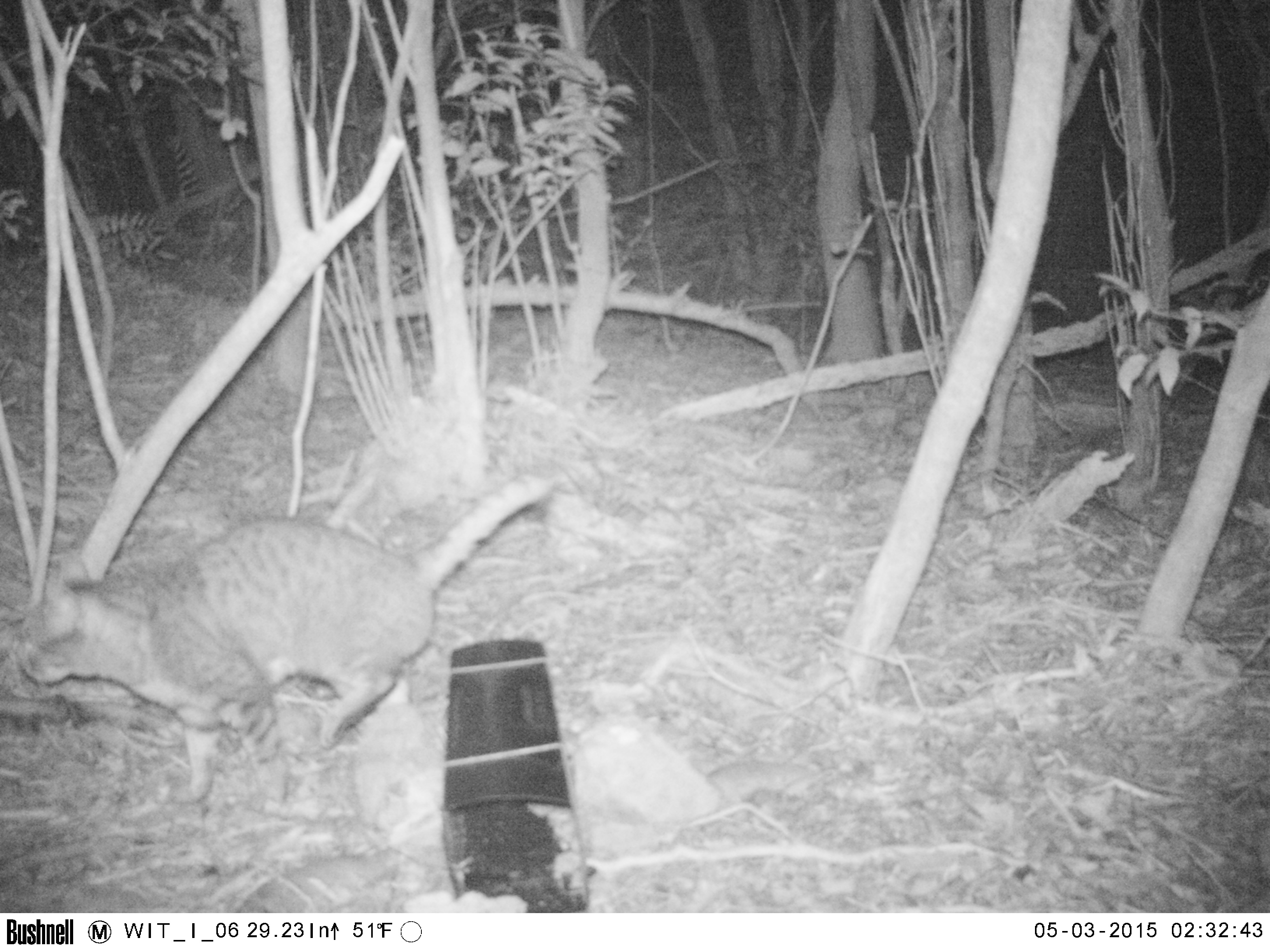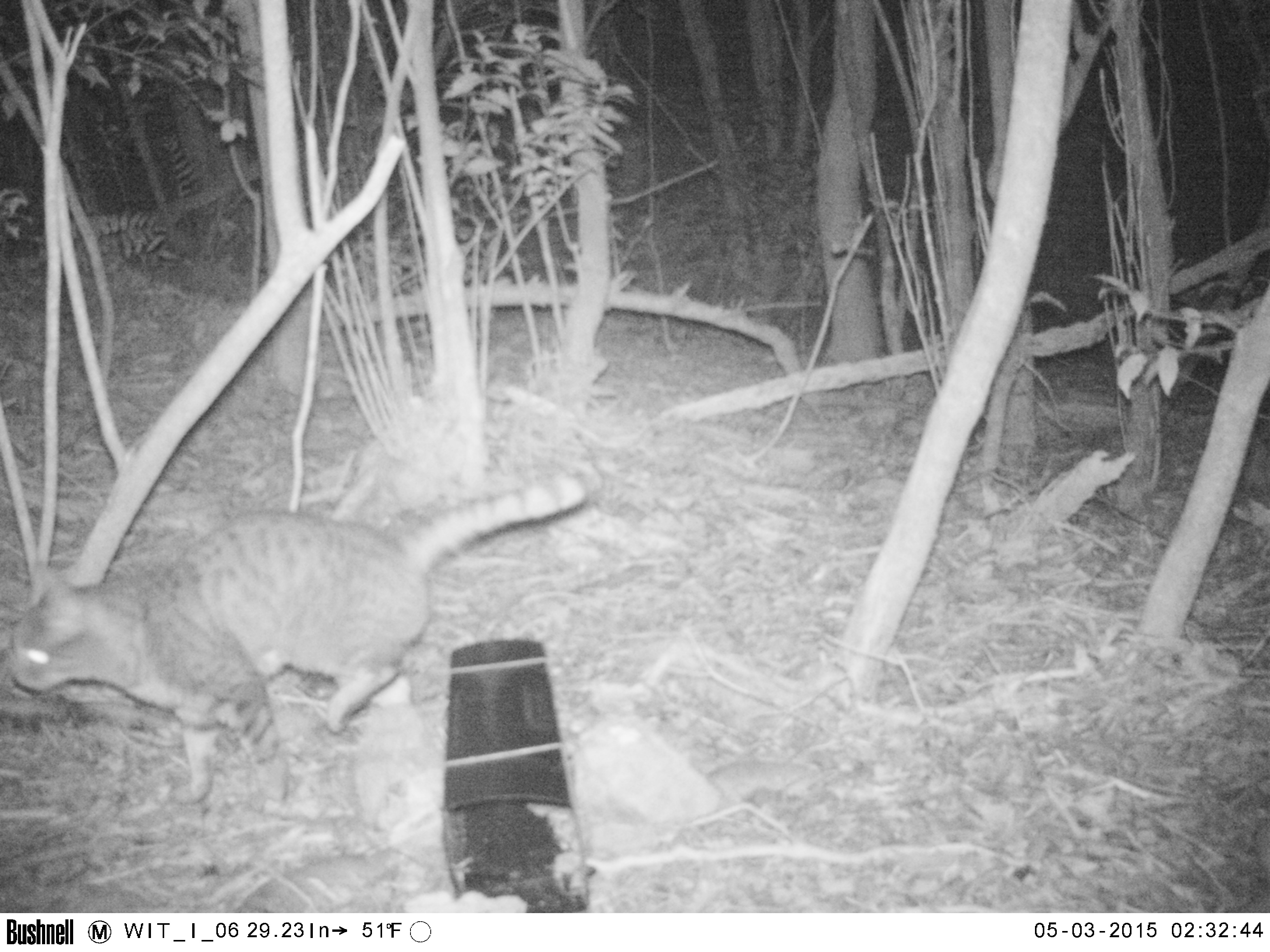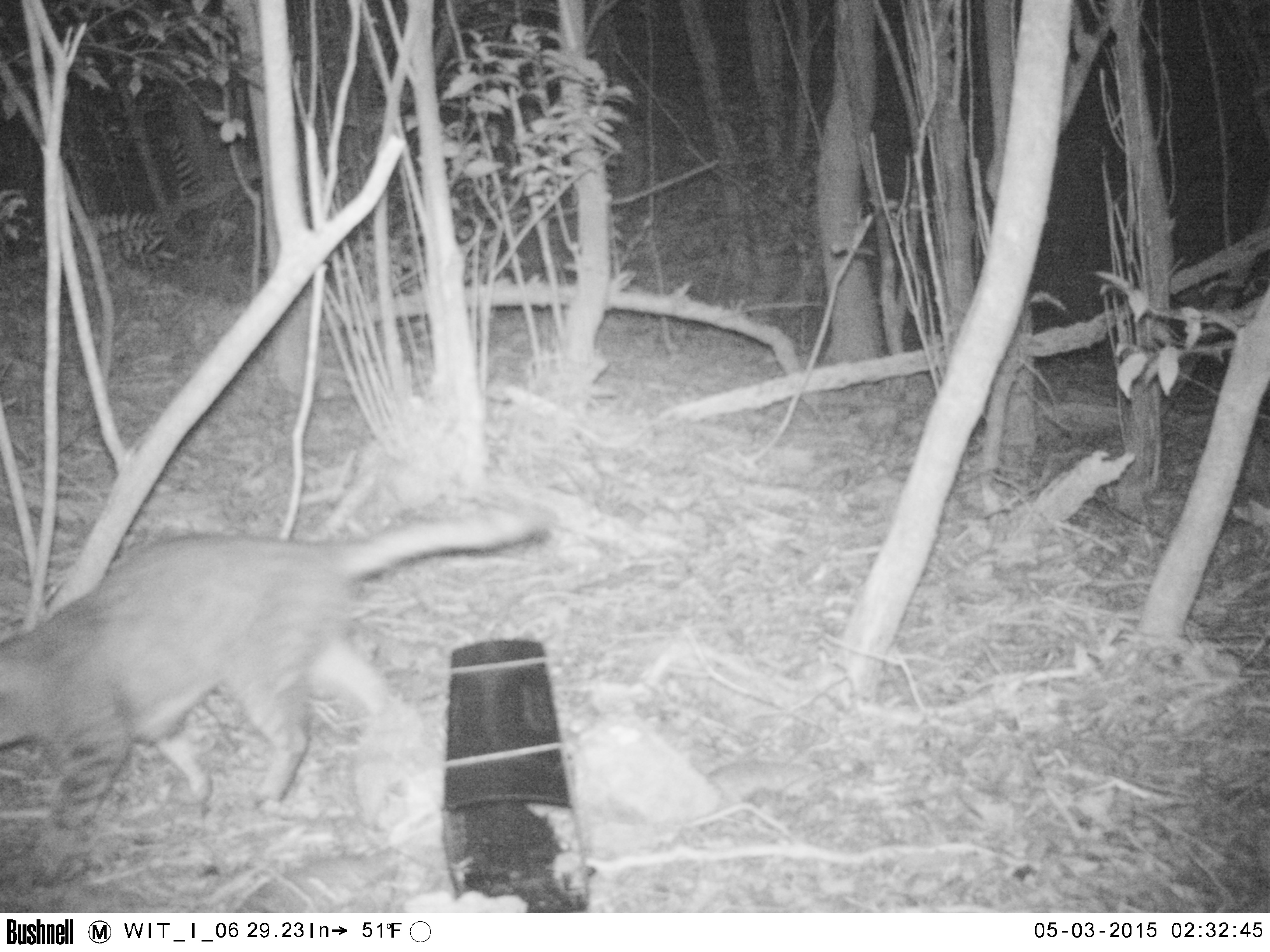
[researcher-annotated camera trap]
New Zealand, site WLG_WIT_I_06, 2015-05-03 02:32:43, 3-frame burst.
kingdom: Animalia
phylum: Chordata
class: Mammalia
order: Carnivora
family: Felidae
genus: Felis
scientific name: Felis catus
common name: domestic cat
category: cat